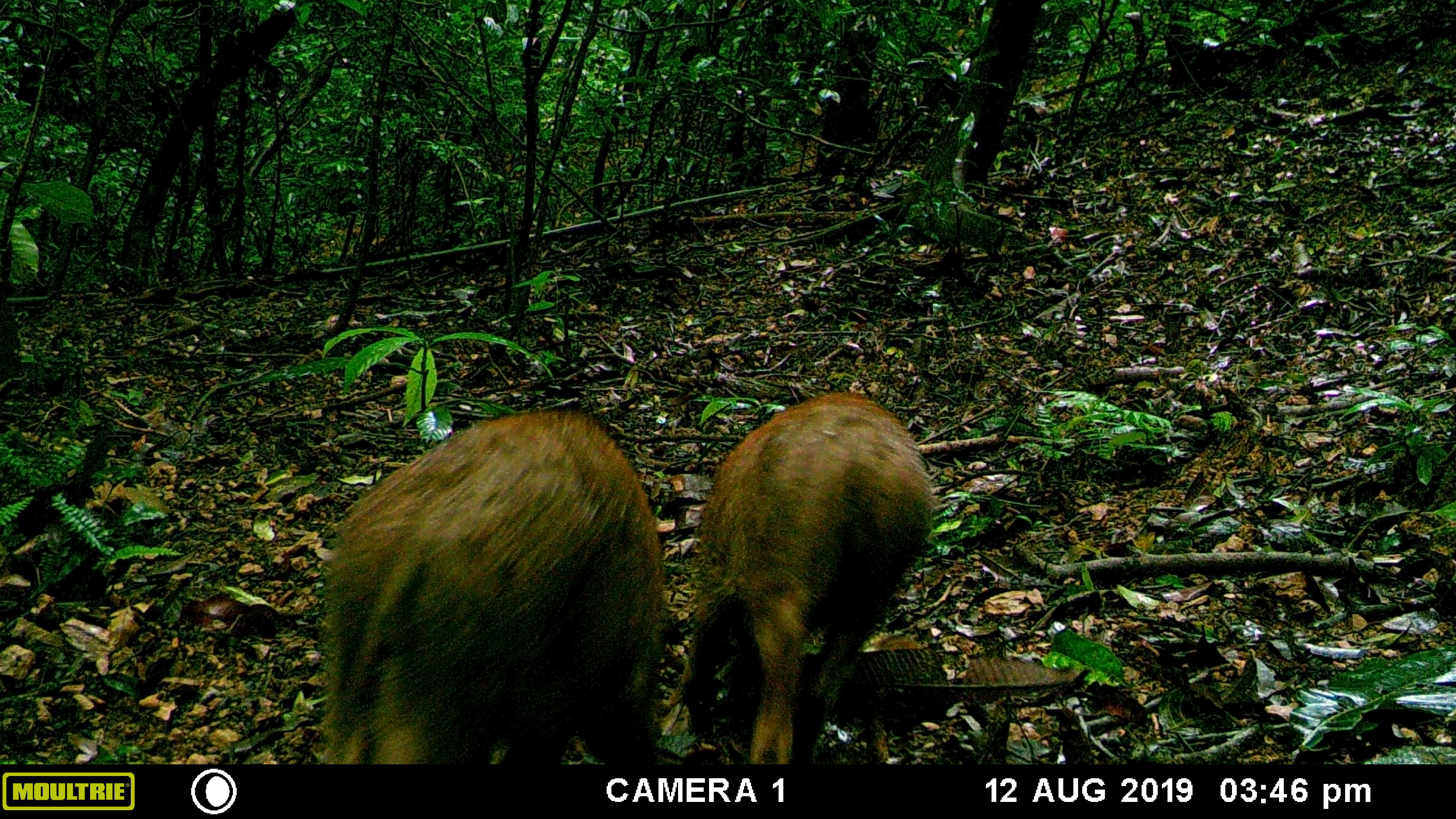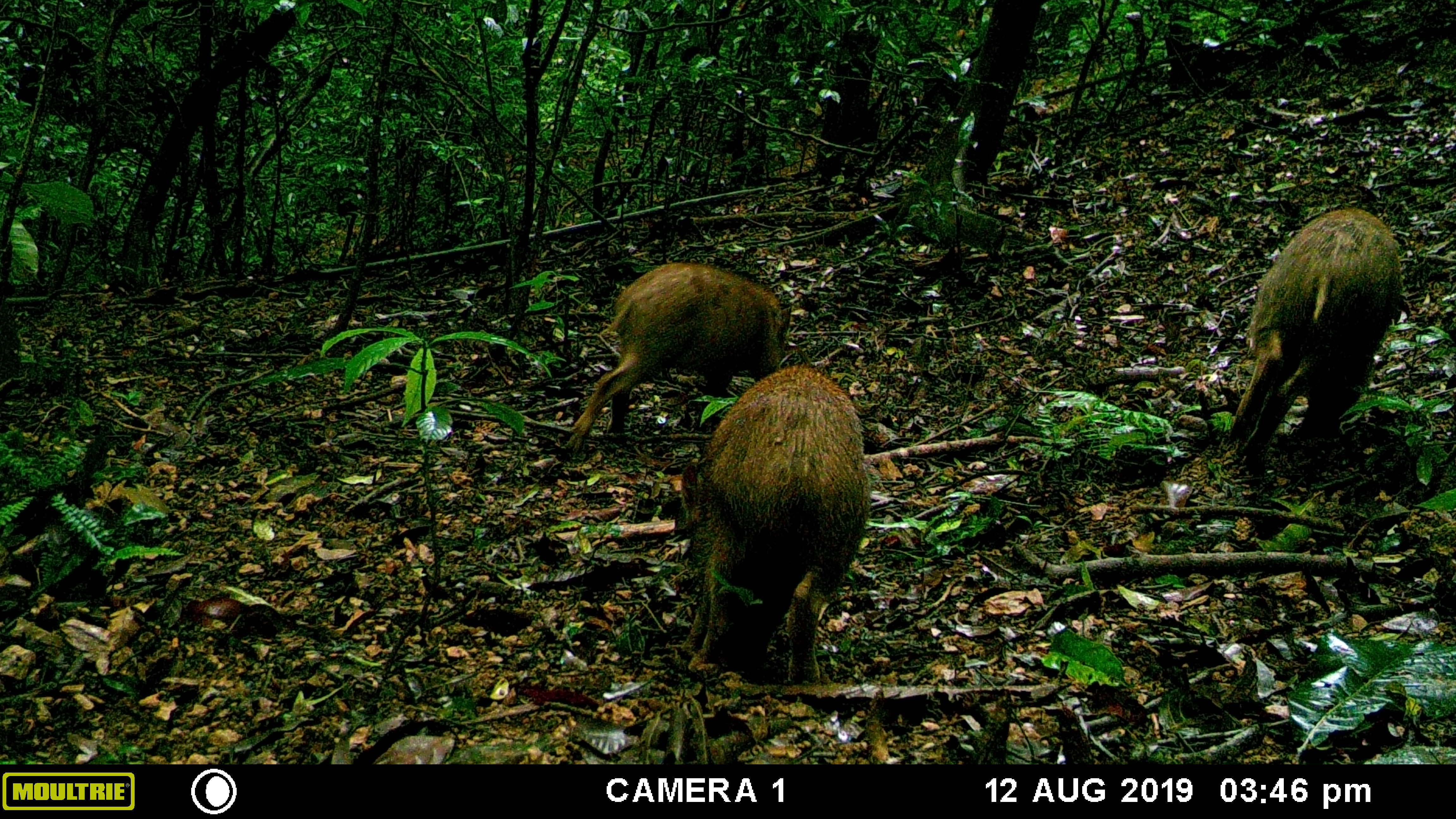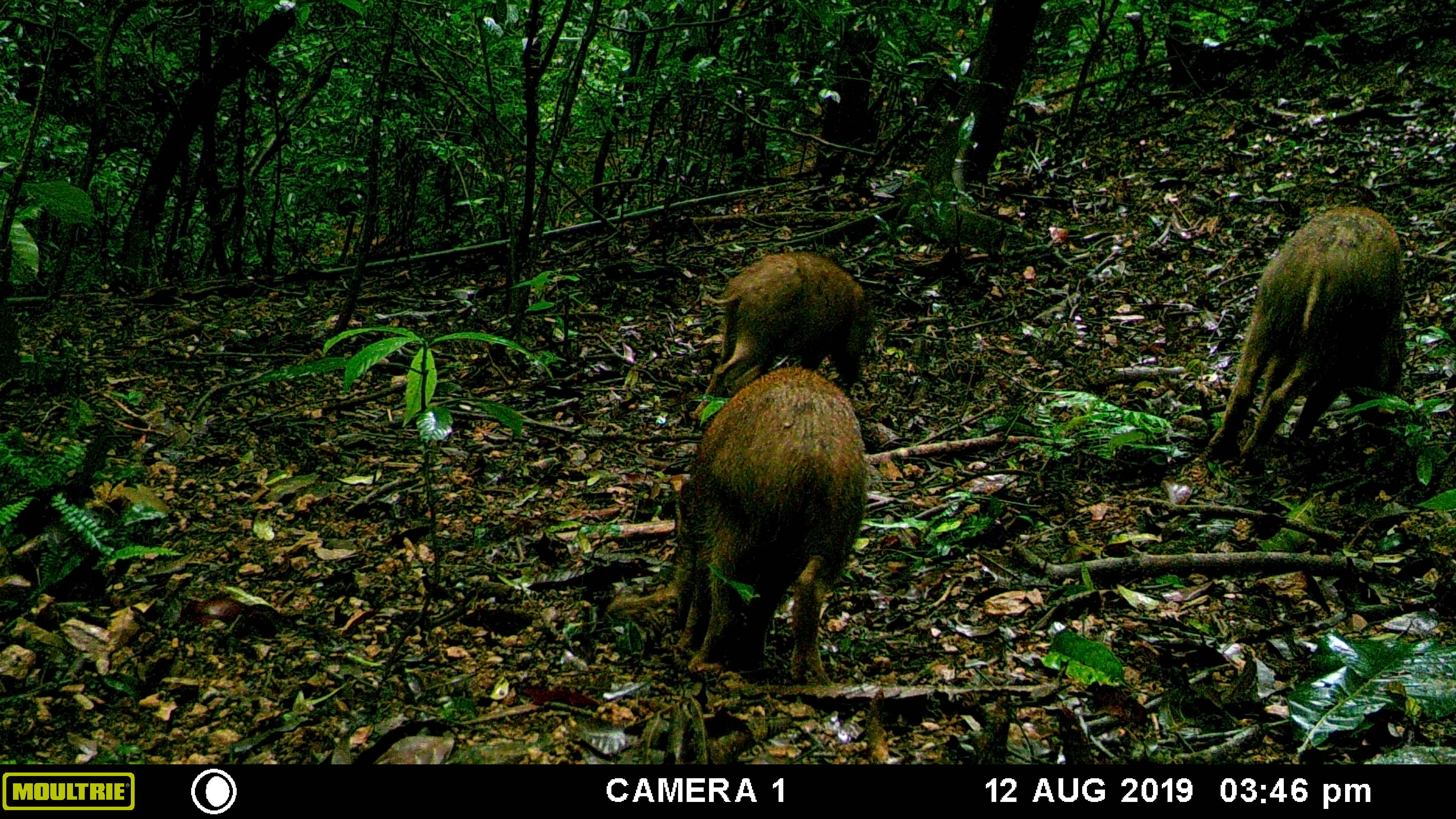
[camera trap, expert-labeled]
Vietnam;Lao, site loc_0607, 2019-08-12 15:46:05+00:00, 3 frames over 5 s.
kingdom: Animalia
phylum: Chordata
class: Mammalia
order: Artiodactyla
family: Suidae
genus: Sus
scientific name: Sus scrofa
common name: eurasian wild pig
Eurasian wild pig (Sus scrofa). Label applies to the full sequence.